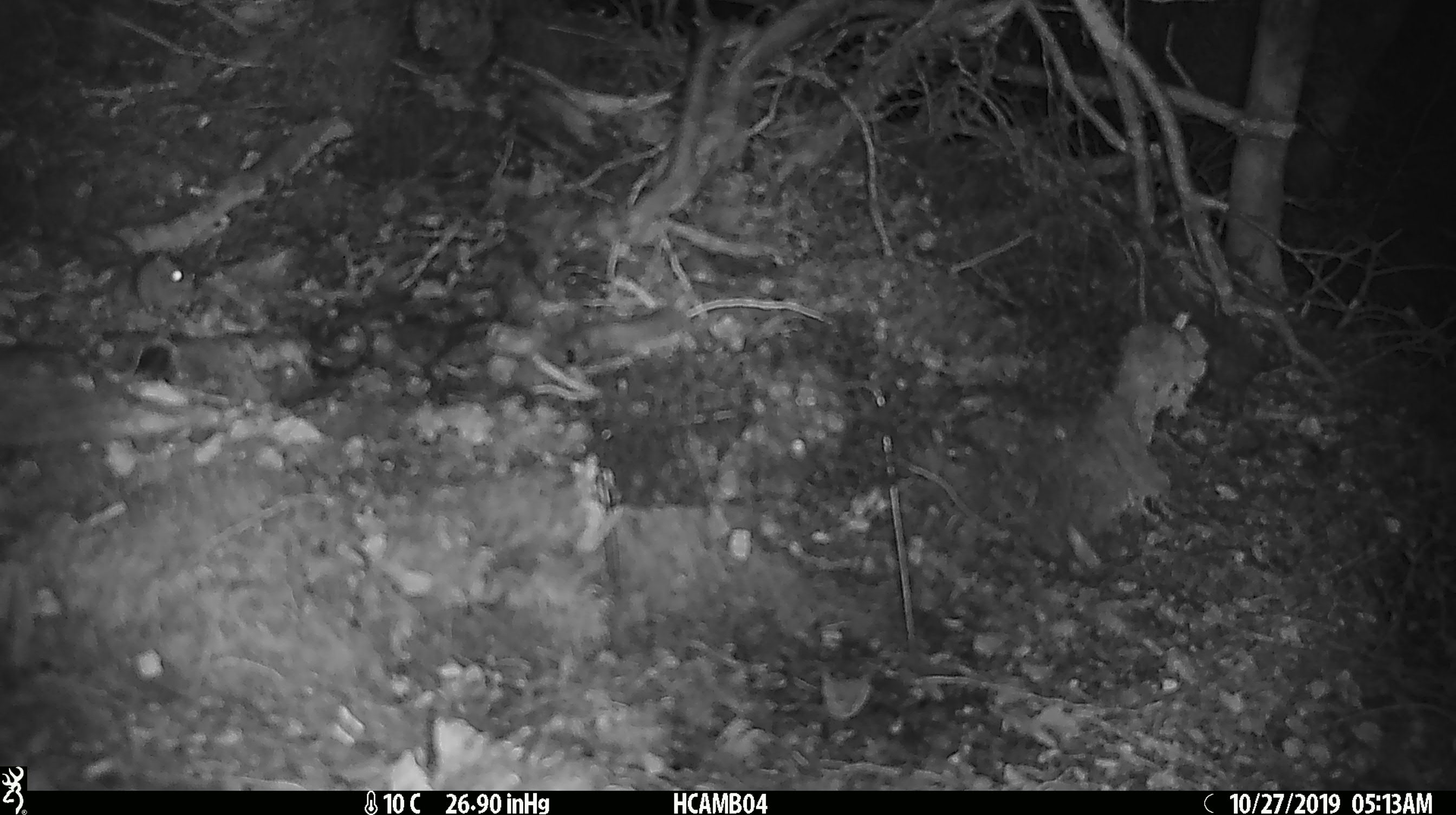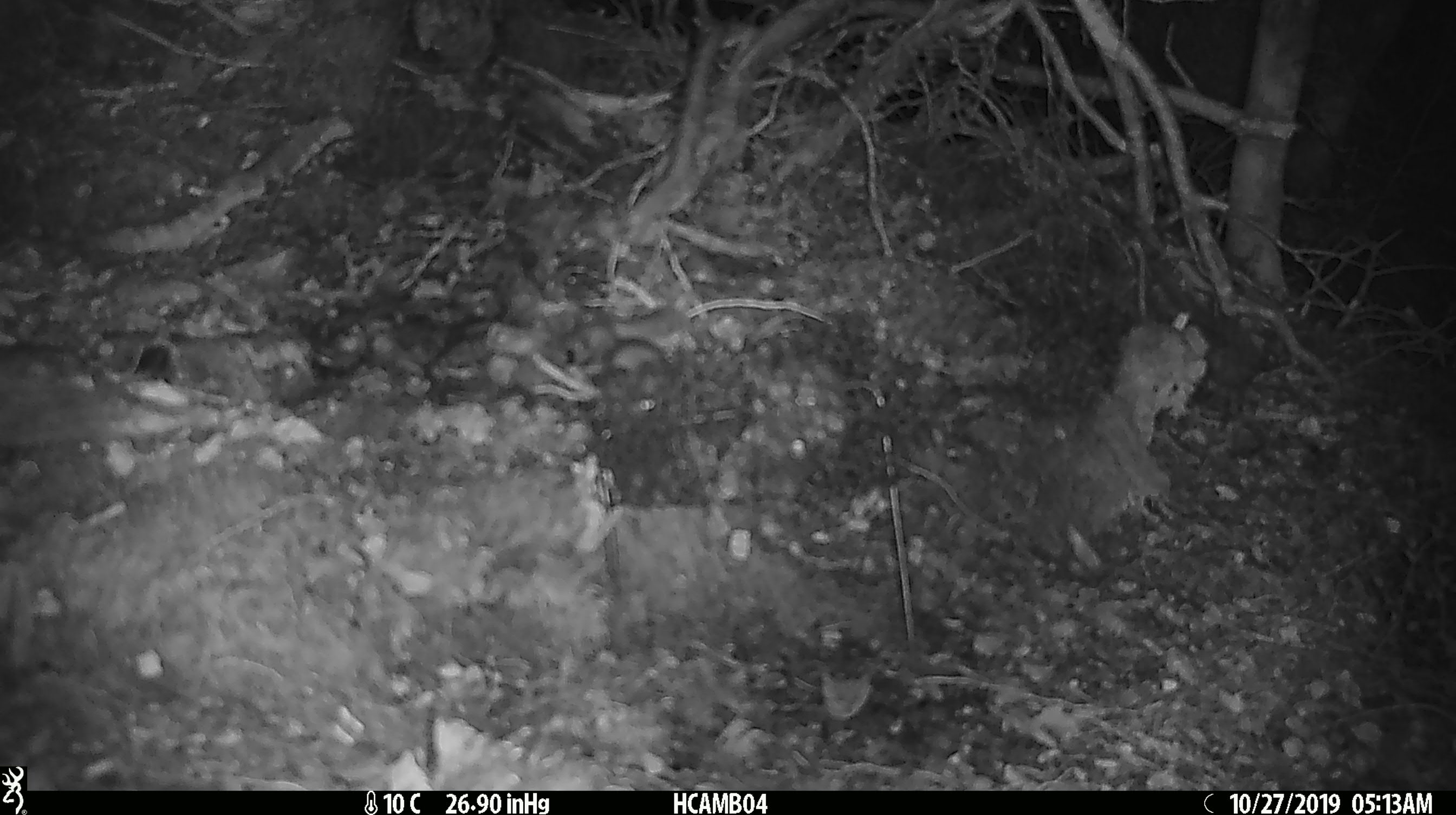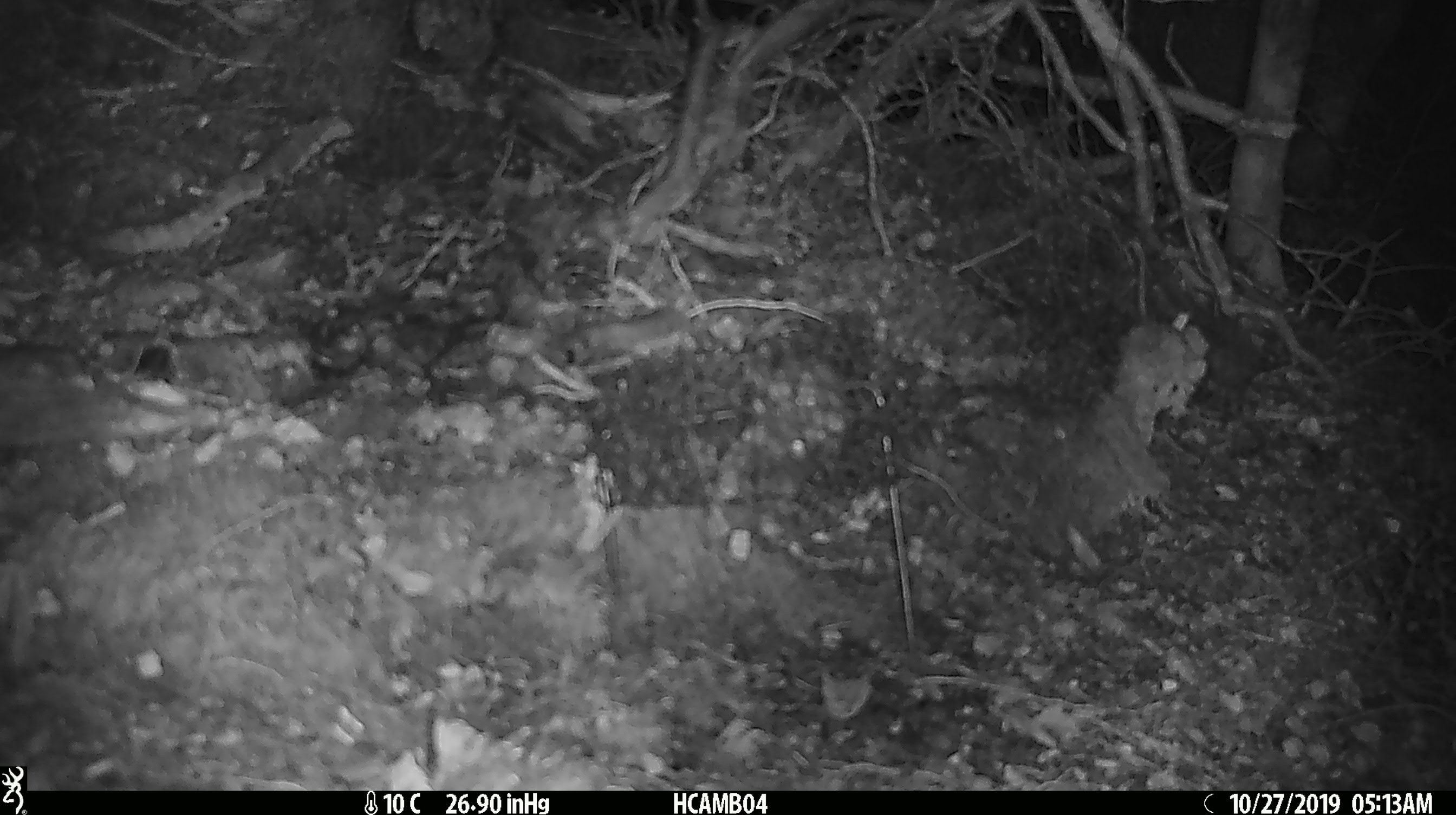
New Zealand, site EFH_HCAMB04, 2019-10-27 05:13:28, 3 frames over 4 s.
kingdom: Animalia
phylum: Chordata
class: Mammalia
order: Rodentia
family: Muridae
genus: Mus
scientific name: Mus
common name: mouse